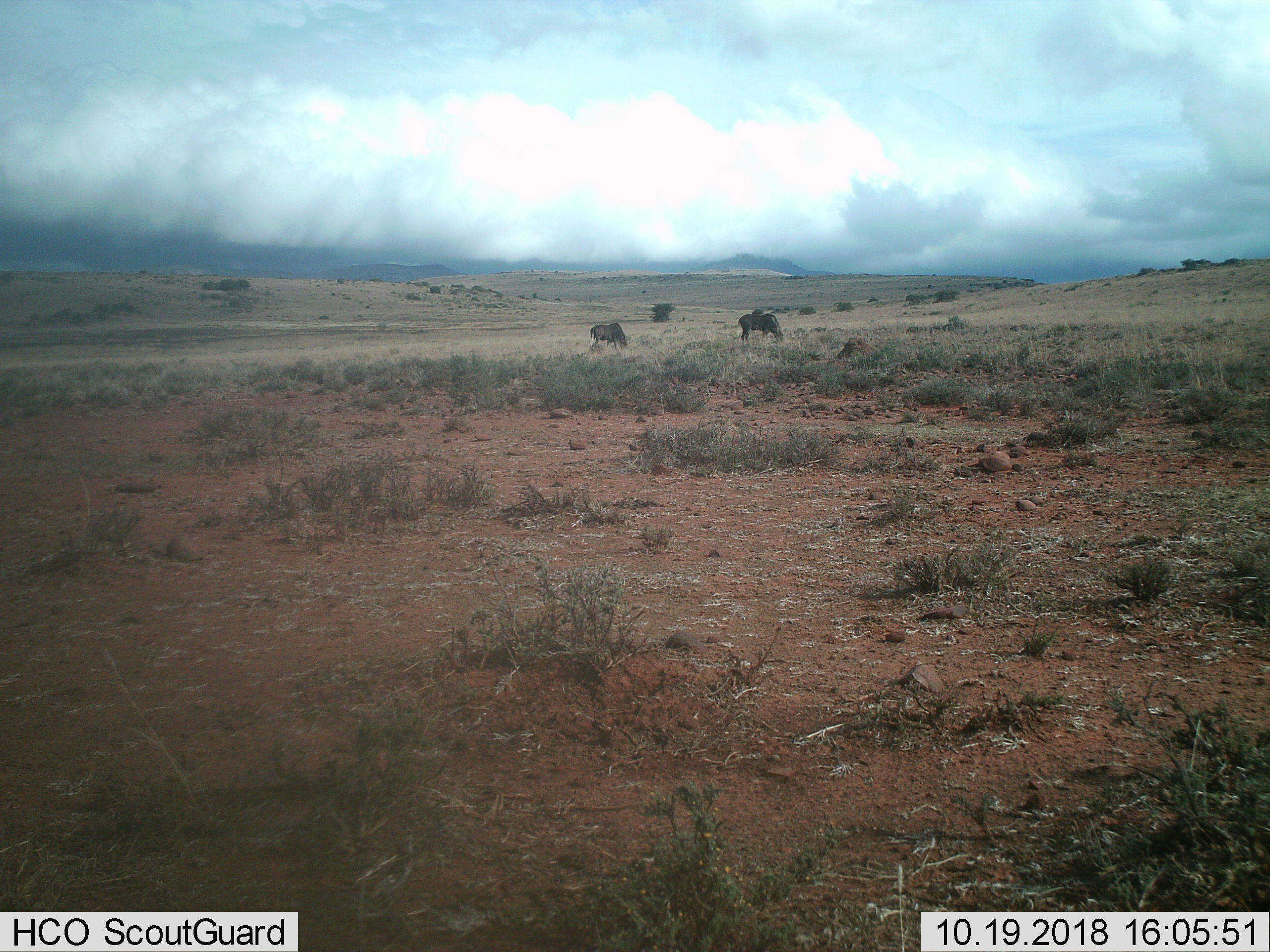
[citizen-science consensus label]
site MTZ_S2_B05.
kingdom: Animalia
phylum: Chordata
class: Mammalia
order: Artiodactyla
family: Bovidae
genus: Connochaetes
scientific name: Connochaetes gnou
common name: black wildebeest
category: wildebeestblack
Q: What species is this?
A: Wildebeestblack (black wildebeest) (Connochaetes gnou).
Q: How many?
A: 2.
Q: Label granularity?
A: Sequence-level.